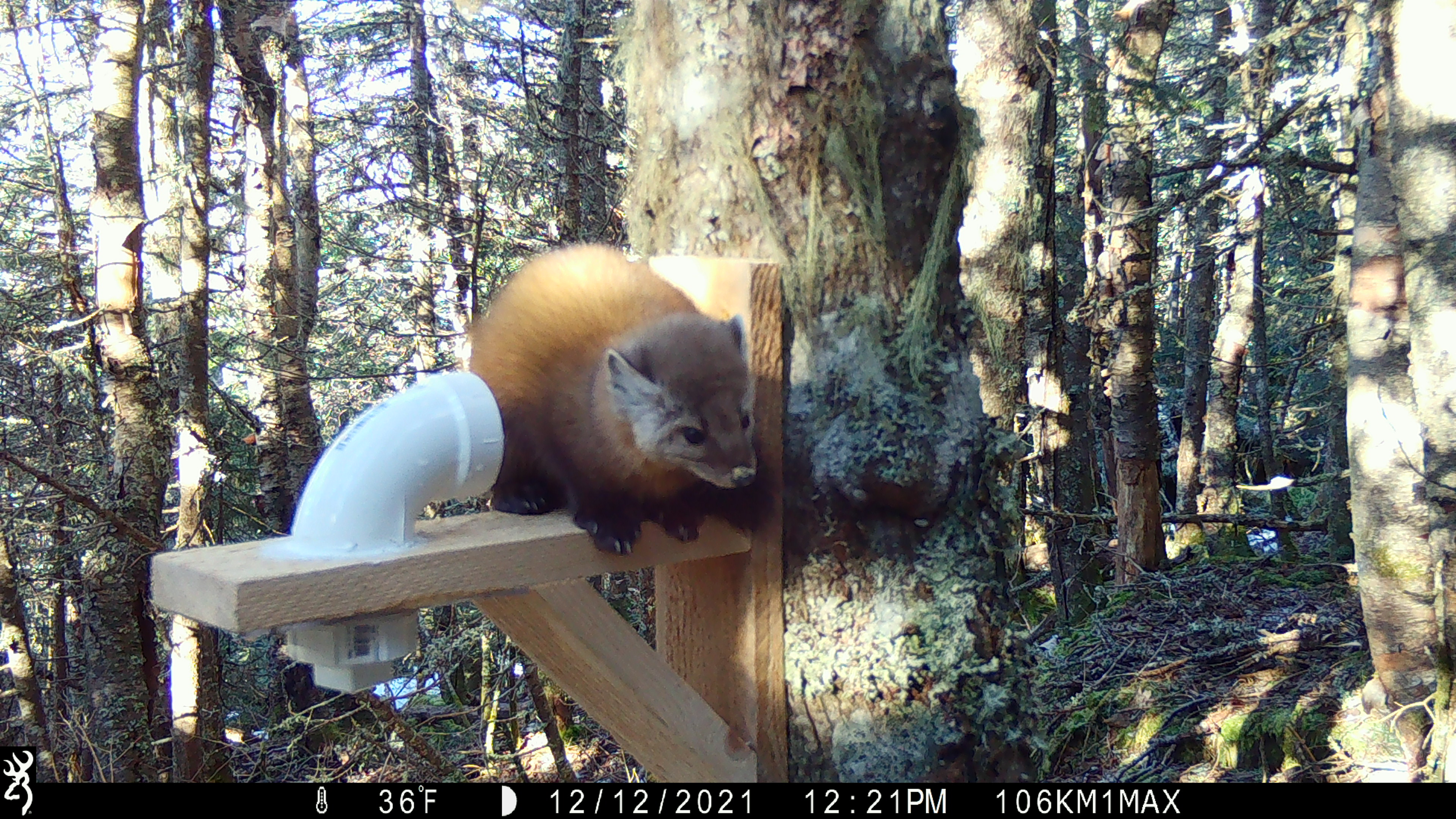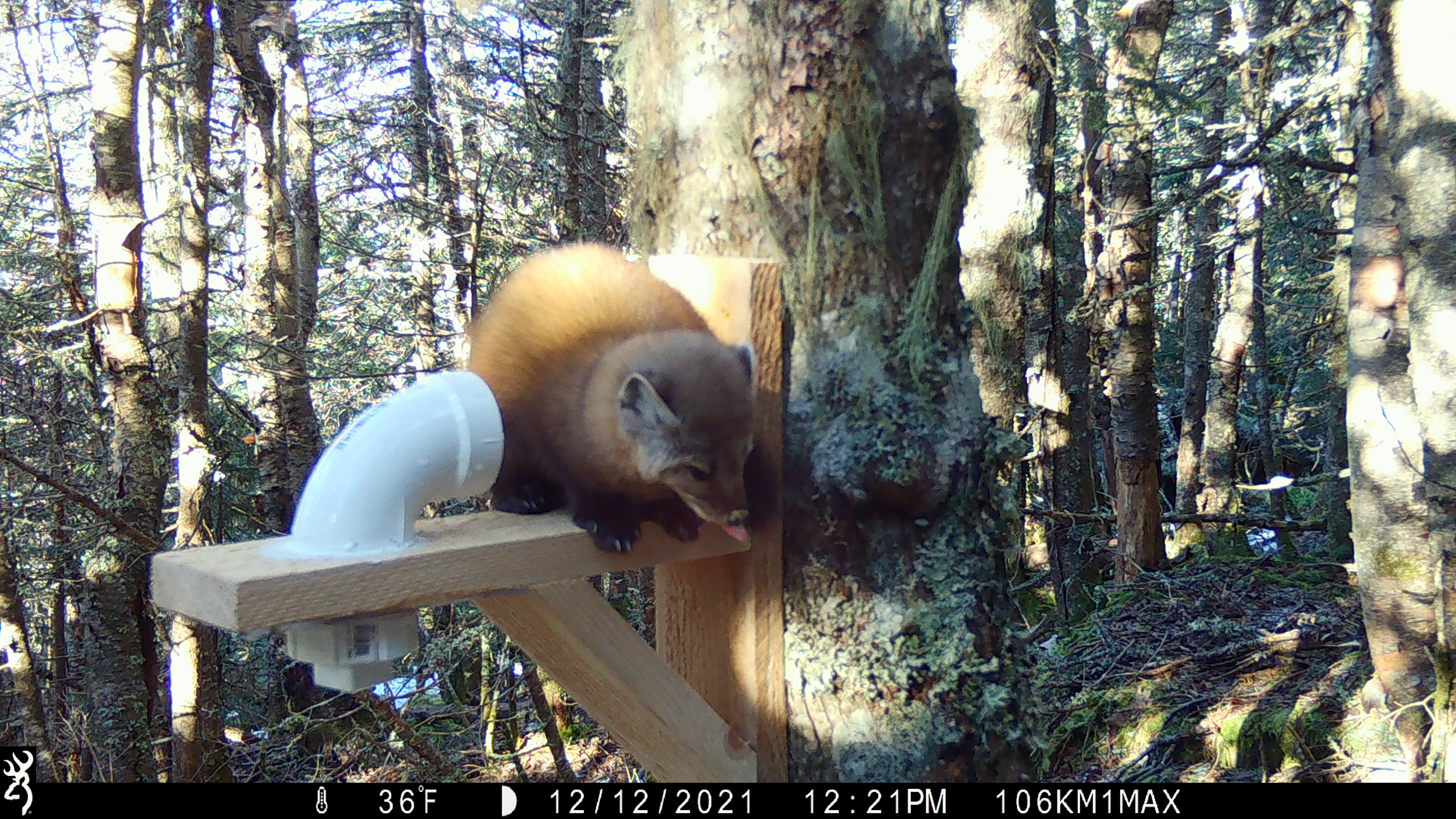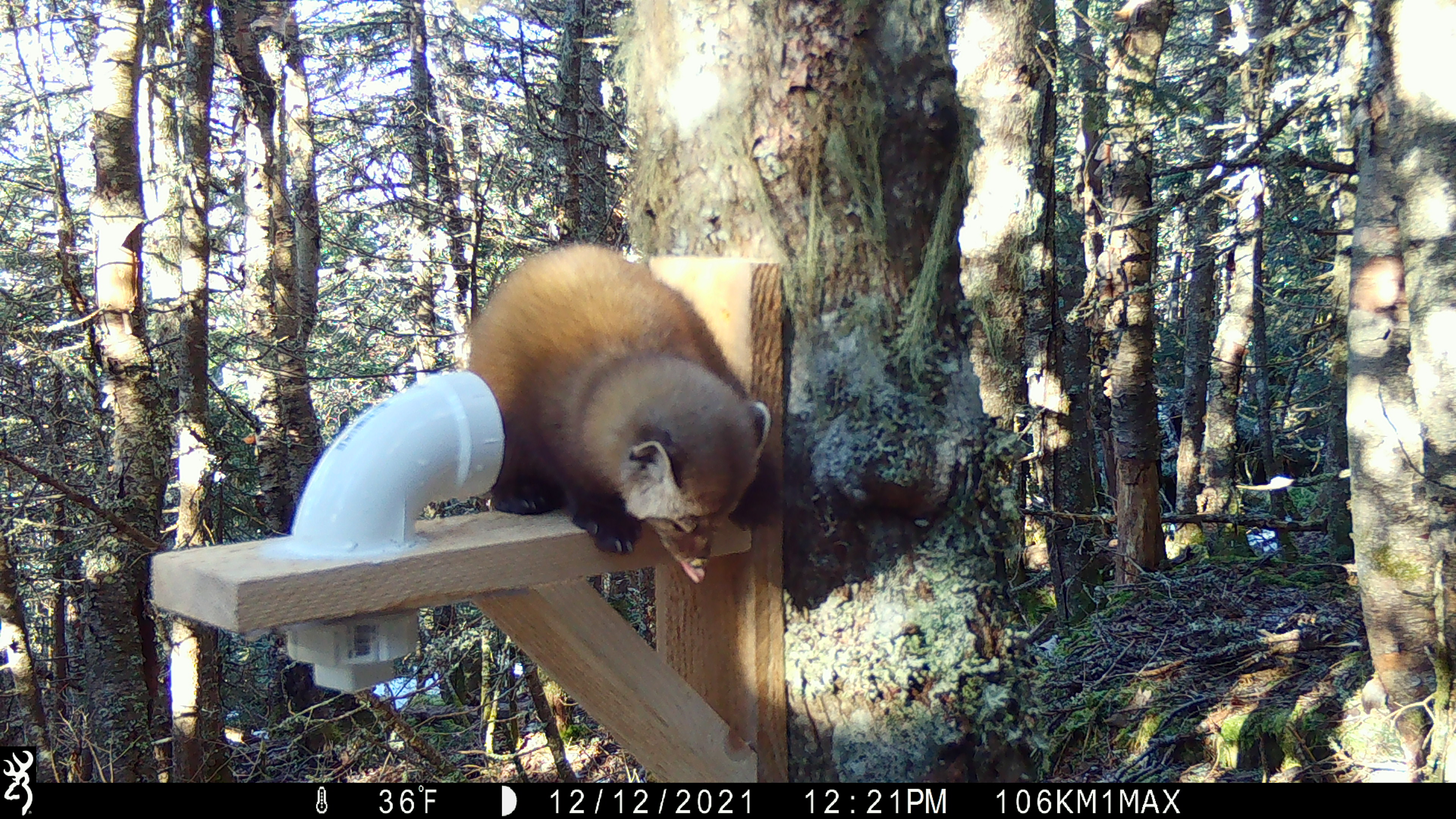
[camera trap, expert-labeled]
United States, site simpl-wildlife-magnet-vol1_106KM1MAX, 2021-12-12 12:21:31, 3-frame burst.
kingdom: Animalia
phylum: Chordata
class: Mammalia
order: Carnivora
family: Mustelidae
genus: Martes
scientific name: Martes americana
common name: american marten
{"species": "american marten (Martes americana)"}